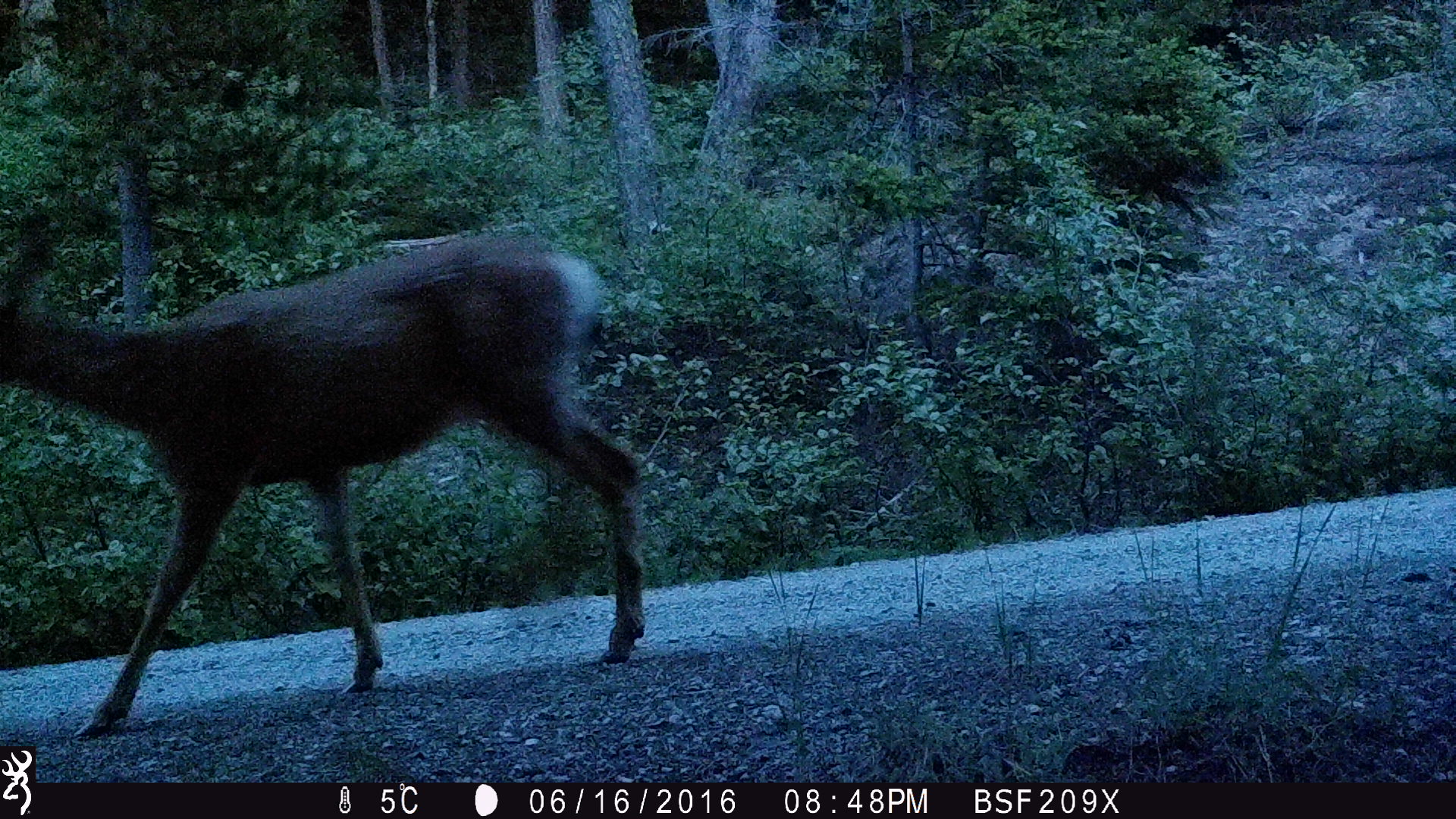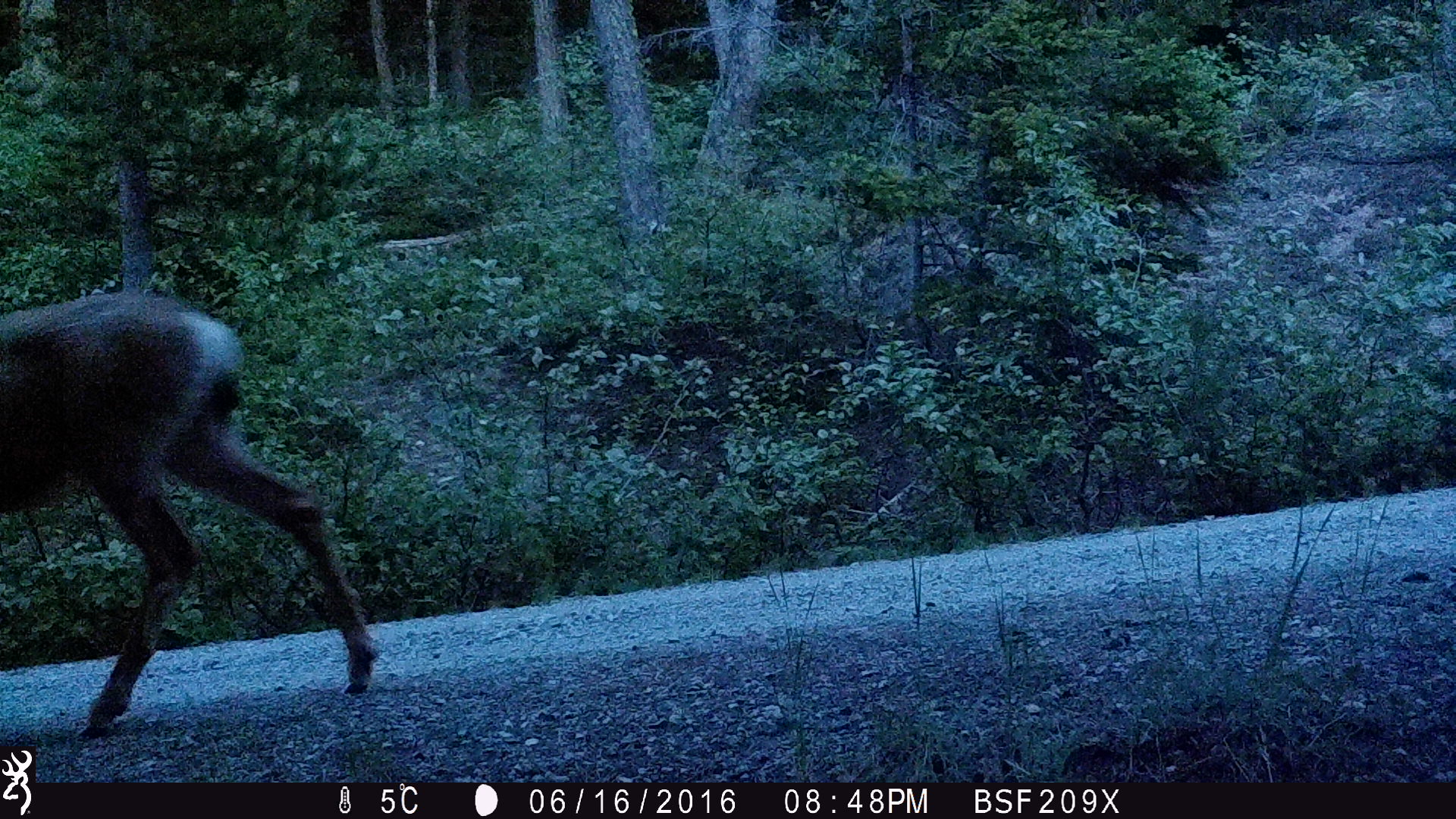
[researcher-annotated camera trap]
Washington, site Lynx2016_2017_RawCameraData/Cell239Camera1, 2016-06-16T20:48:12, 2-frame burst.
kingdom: Animalia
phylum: Chordata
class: Mammalia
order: Artiodactyla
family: Cervidae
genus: Odocoileus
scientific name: Odocoileus hemionus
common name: mule deer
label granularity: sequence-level